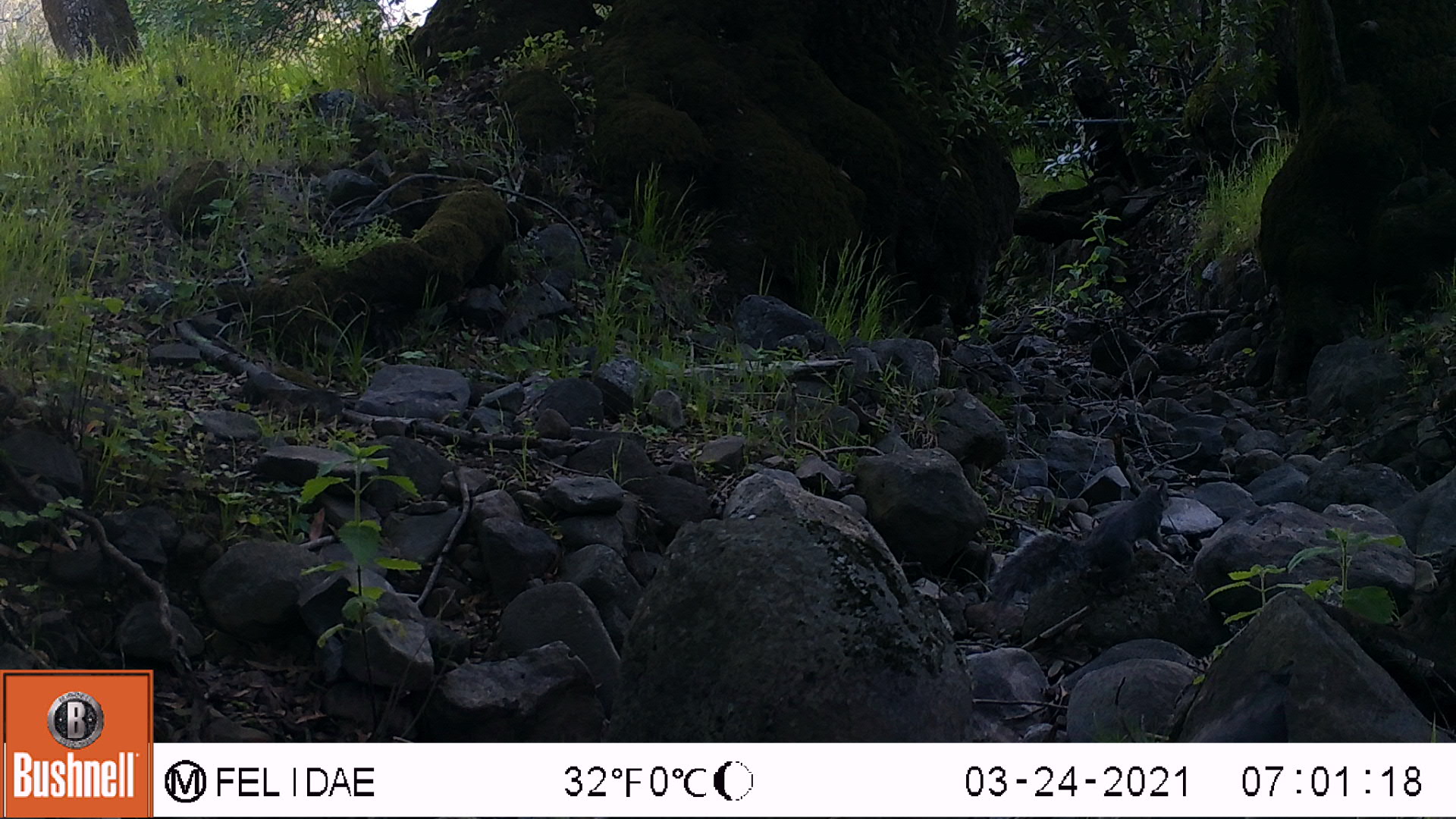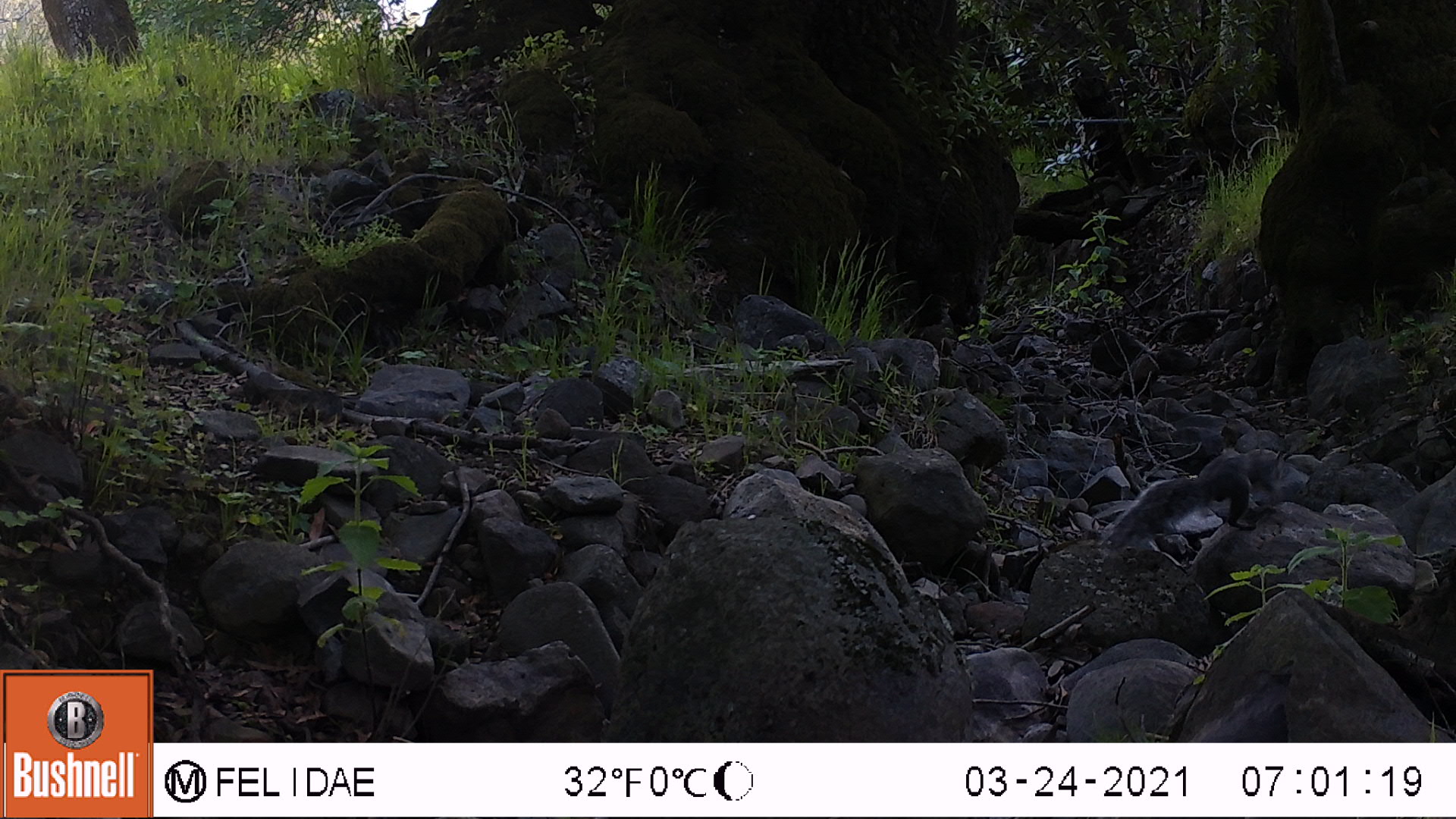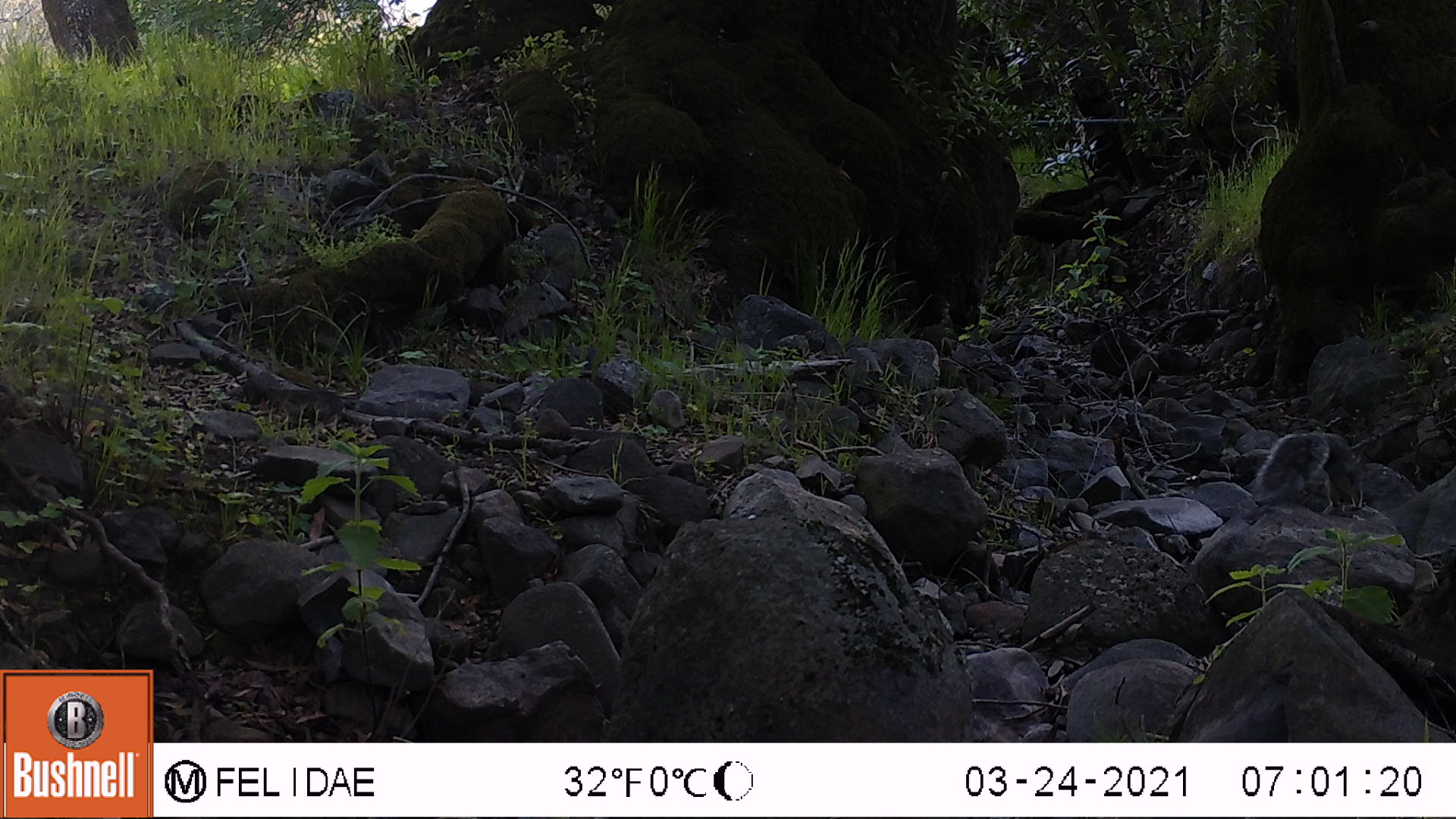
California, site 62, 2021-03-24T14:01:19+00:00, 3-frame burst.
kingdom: Animalia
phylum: Chordata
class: Mammalia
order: Rodentia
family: Sciuridae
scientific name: Sciuridae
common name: squirrel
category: unknown squirrel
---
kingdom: Animalia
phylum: Chordata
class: Mammalia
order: Rodentia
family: Sciuridae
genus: Sciurus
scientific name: Sciurus griseus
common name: western gray squirrel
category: western grey squirrel